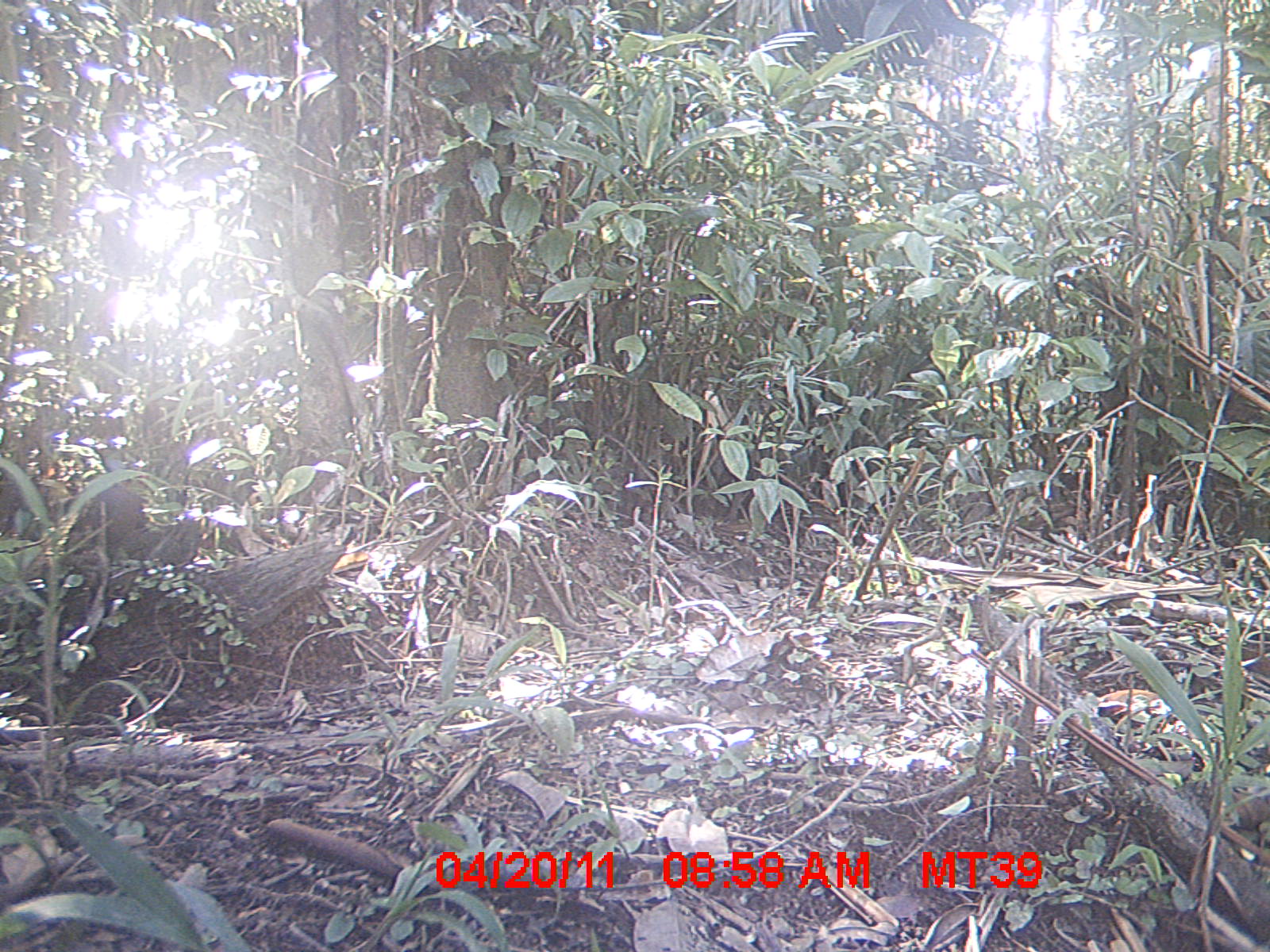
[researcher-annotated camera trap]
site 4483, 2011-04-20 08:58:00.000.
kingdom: Animalia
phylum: Chordata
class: Aves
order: Columbiformes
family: Columbidae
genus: Streptopelia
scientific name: Streptopelia picturata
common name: malagasy turtle dove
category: nesoenas picturata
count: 1